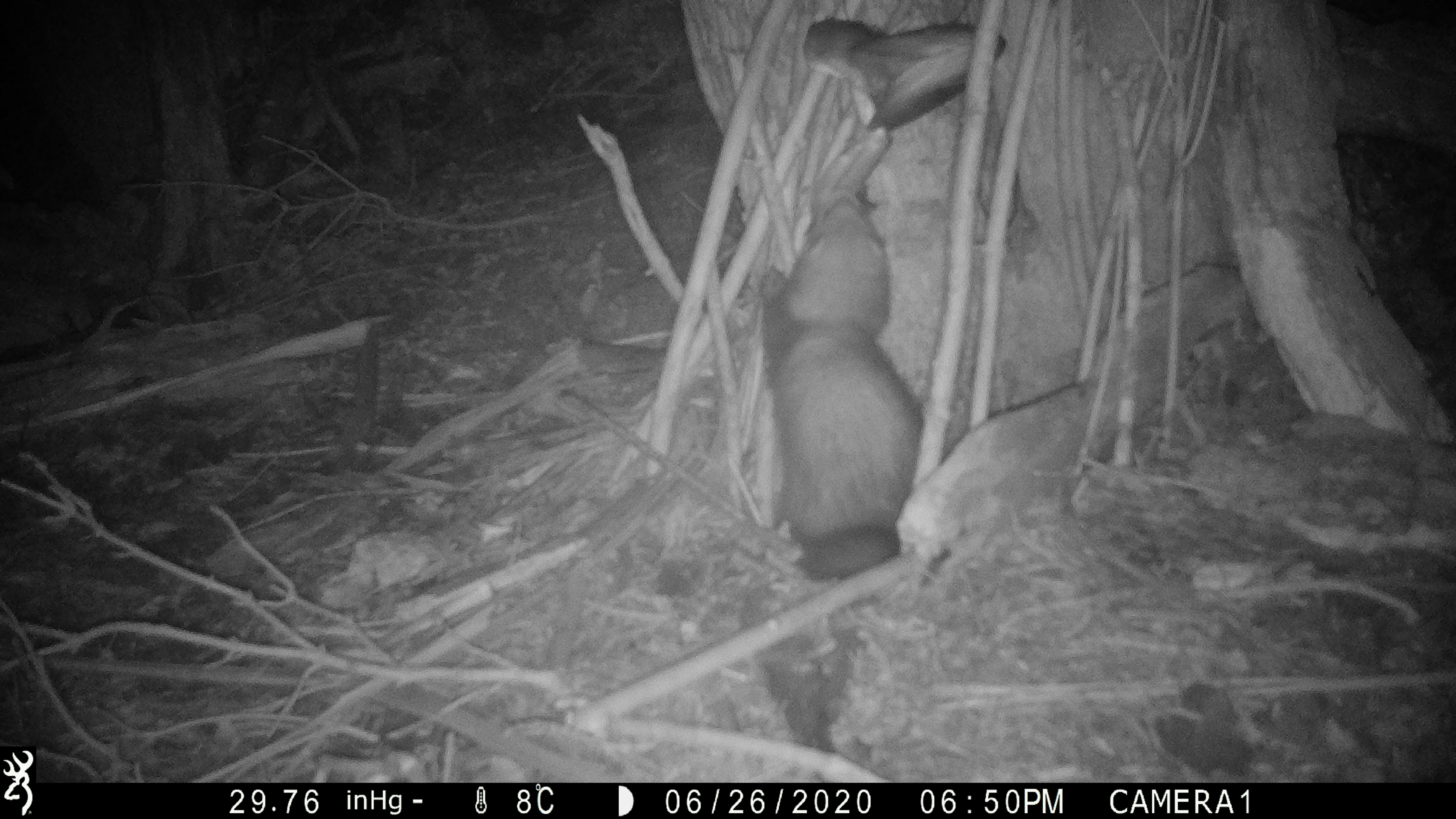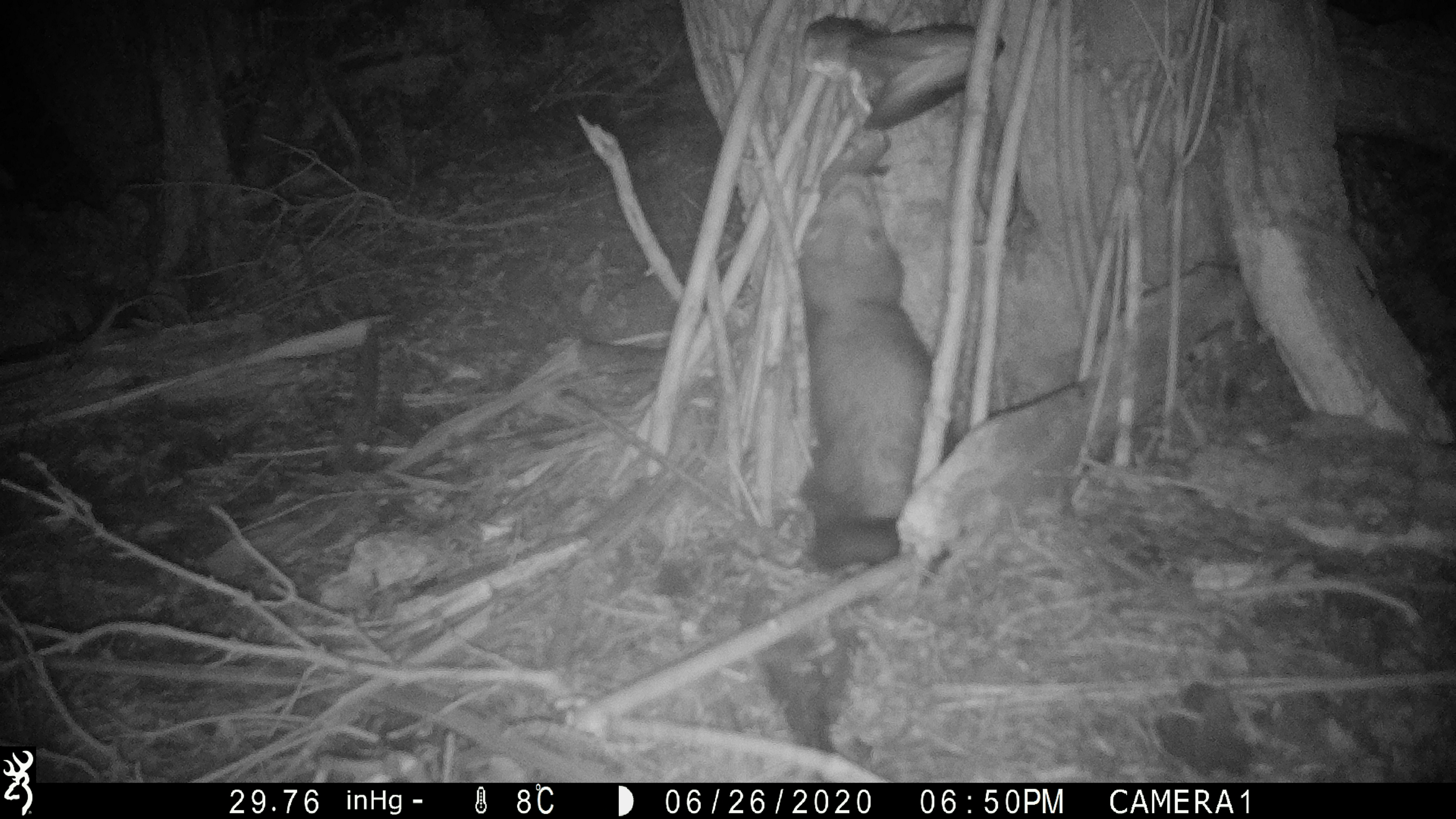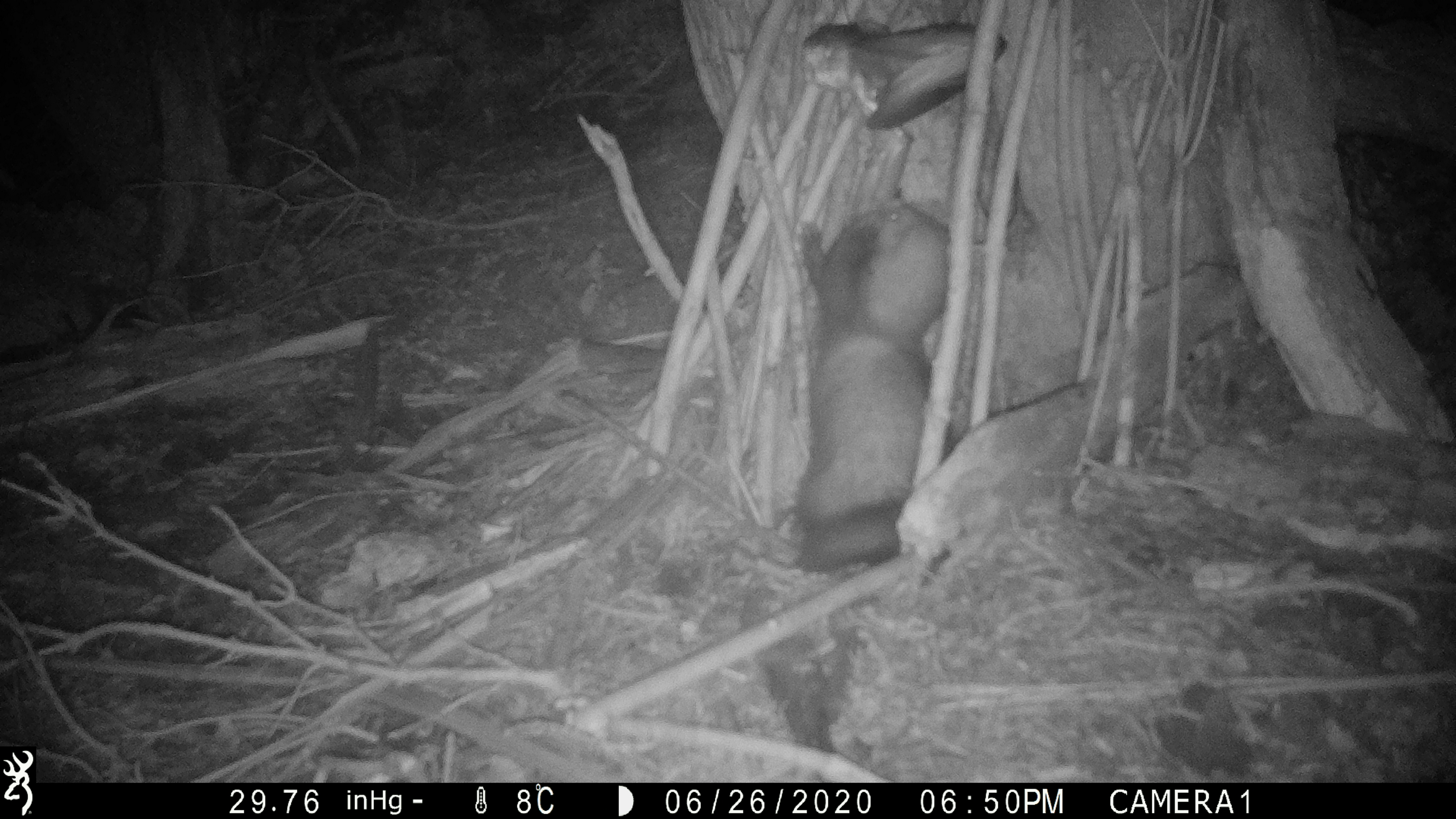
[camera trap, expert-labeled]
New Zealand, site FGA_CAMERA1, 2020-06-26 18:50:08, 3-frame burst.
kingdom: Animalia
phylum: Chordata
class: Mammalia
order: Carnivora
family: Mustelidae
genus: Mustela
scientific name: Mustela furo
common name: ferret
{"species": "ferret (Mustela furo)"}